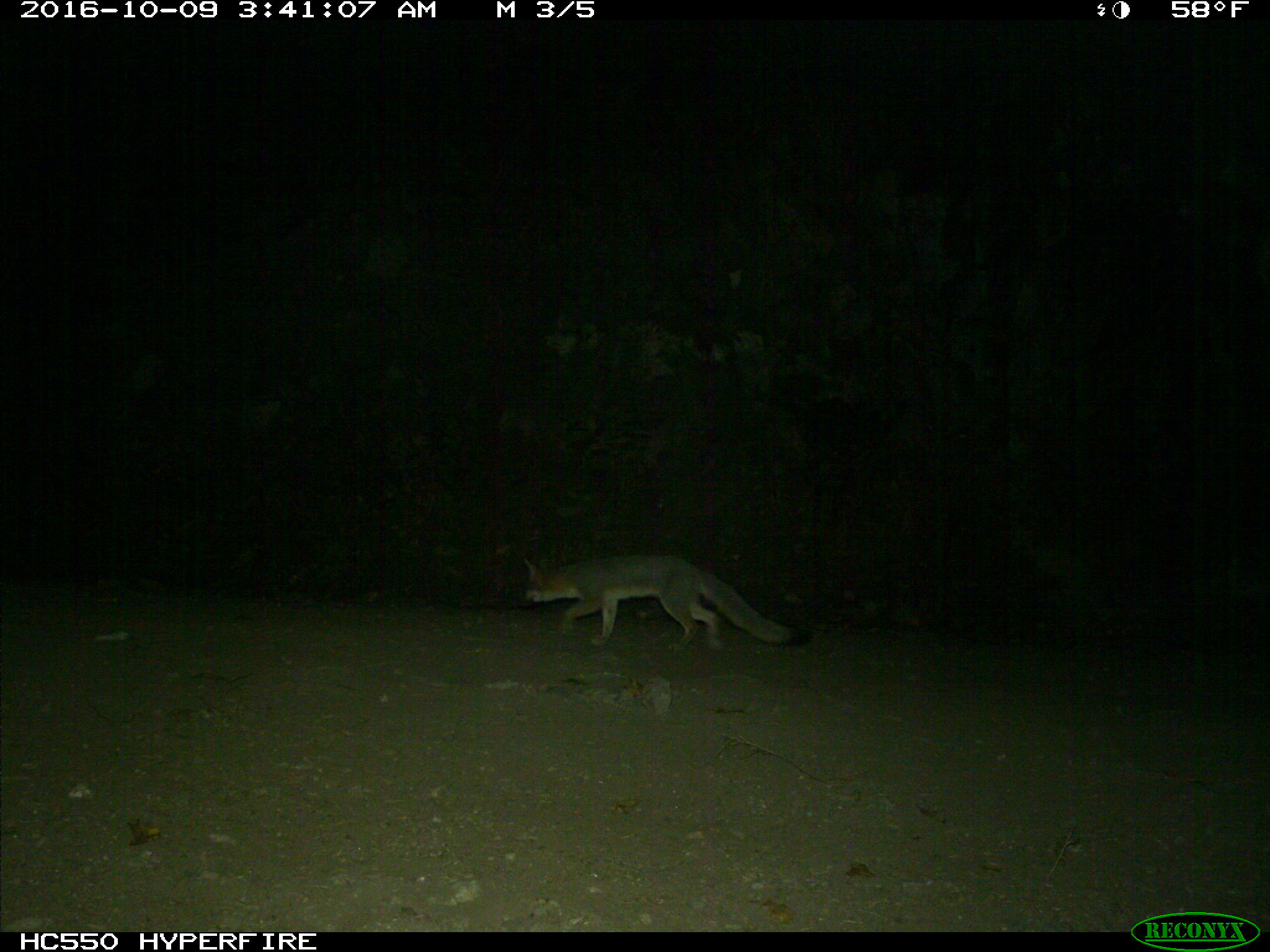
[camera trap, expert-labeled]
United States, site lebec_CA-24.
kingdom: Animalia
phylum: Chordata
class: Mammalia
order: Carnivora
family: Canidae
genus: Urocyon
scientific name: Urocyon cinereoargenteus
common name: gray fox